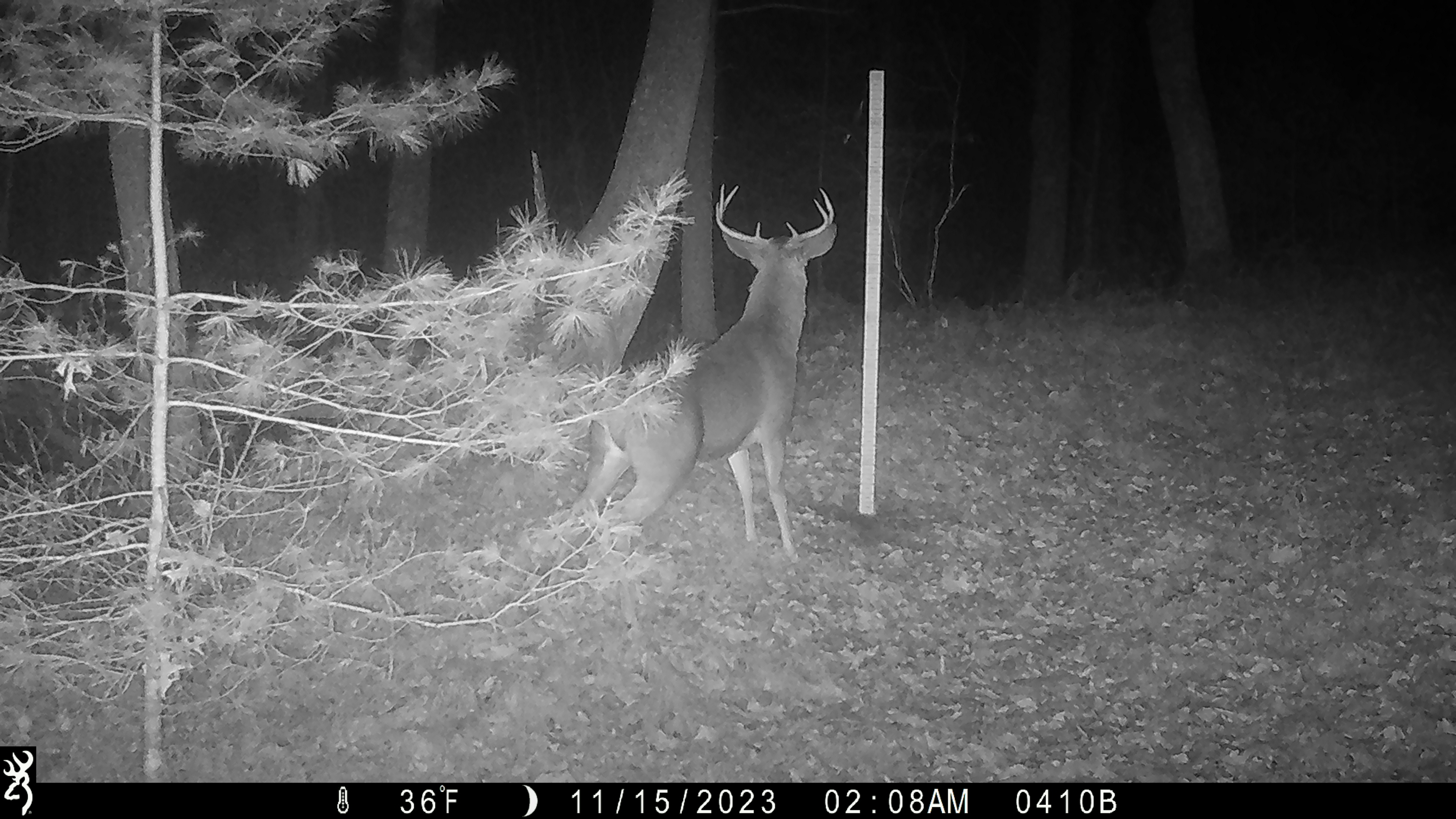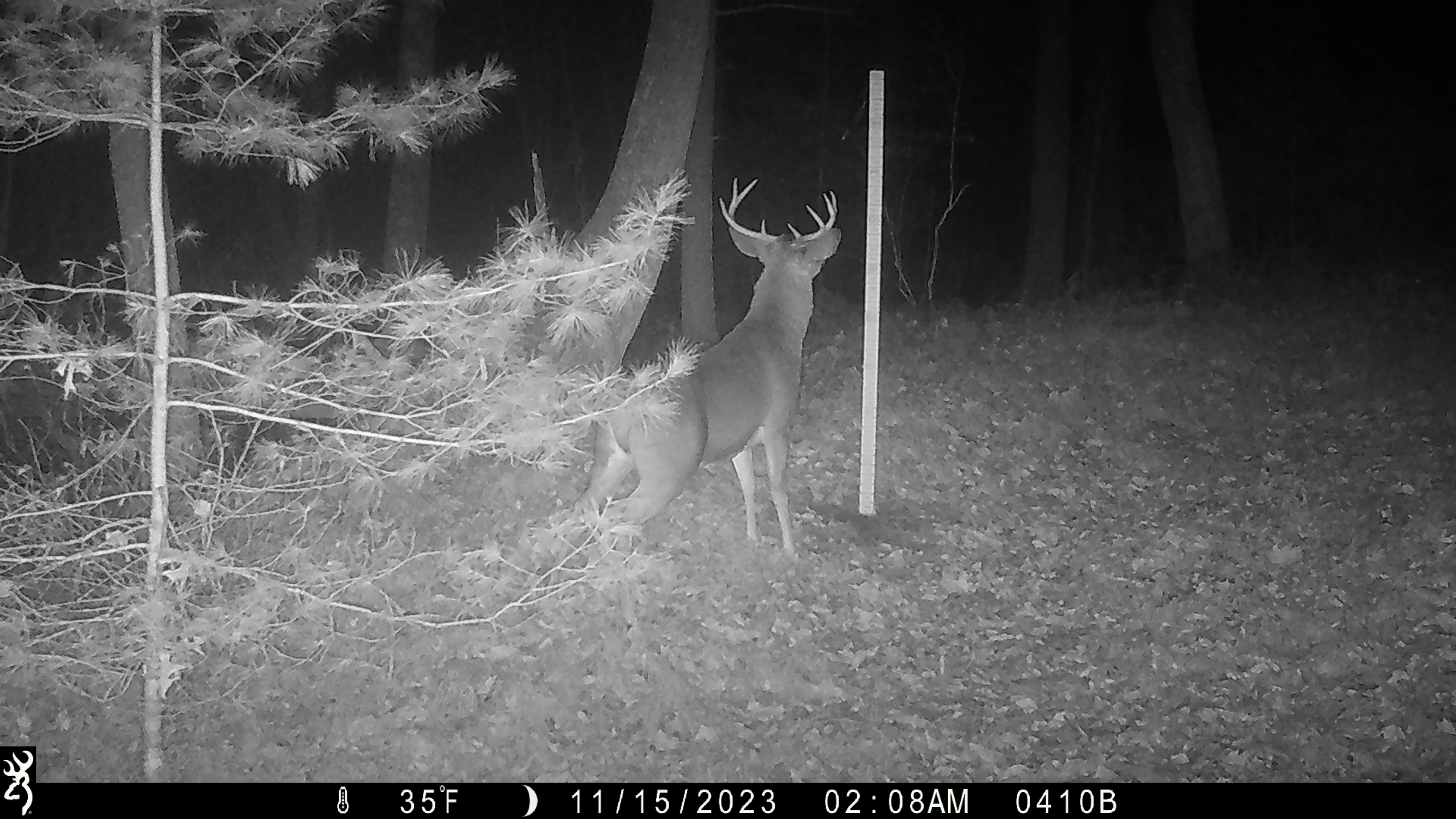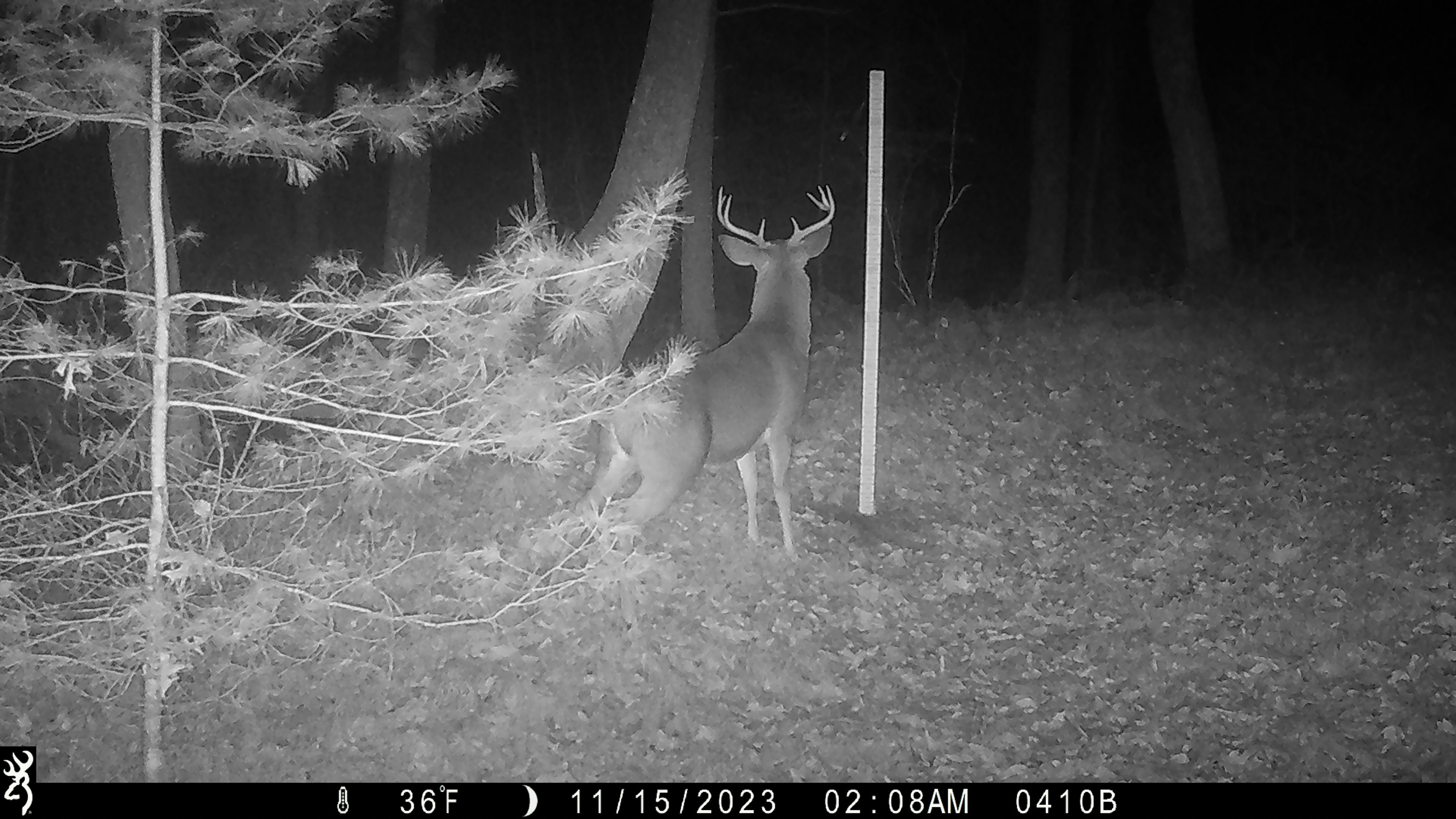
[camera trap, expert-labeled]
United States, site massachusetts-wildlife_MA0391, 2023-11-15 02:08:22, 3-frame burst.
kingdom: Animalia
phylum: Chordata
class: Mammalia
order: Artiodactyla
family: Cervidae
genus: Odocoileus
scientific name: Odocoileus virginianus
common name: white-tailed deer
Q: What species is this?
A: White-tailed deer (Odocoileus virginianus).